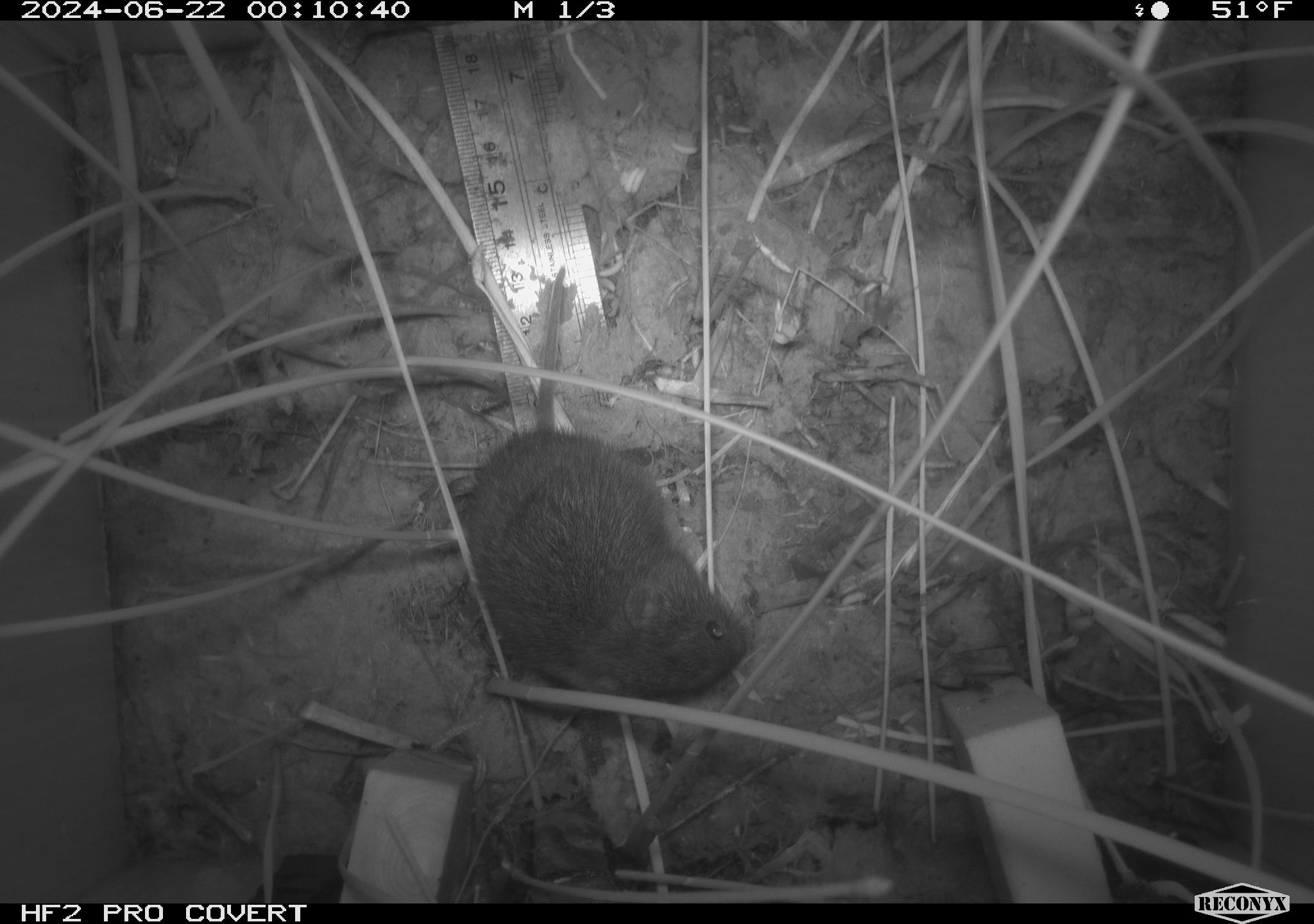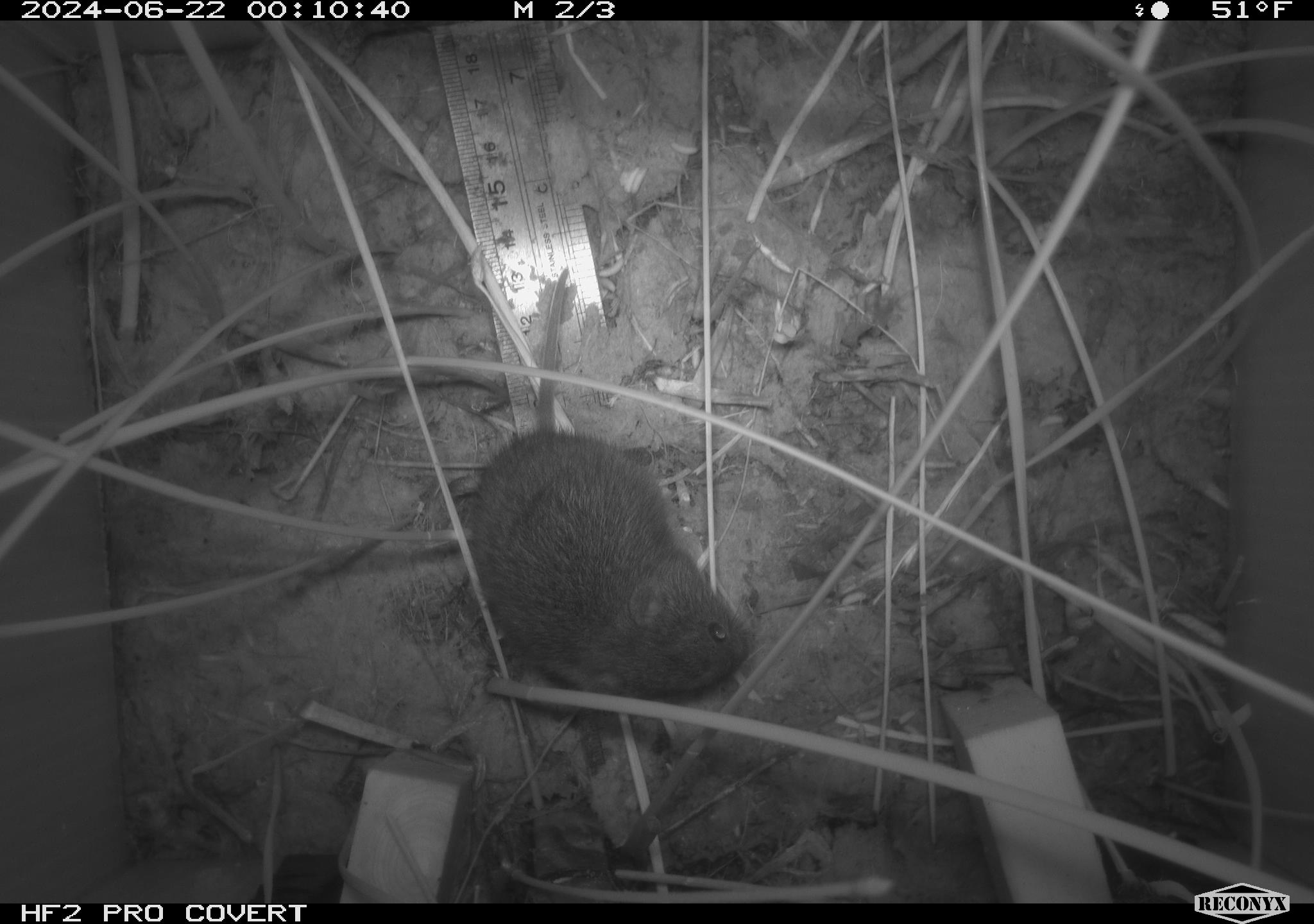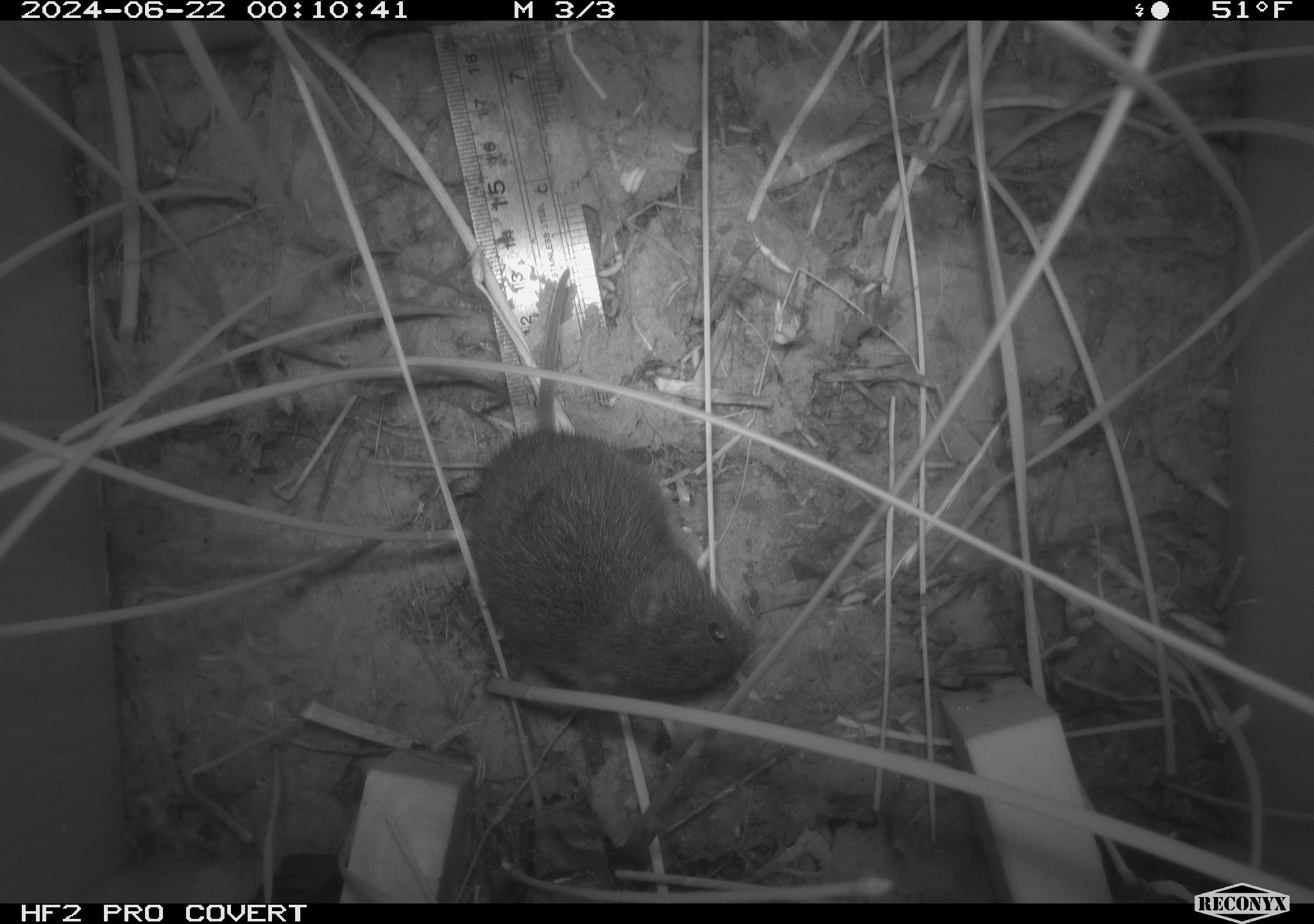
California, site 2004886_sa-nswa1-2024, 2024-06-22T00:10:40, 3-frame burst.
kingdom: Animalia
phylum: Chordata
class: Mammalia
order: Rodentia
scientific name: Rodentia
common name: rodent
Rodent (Rodentia).